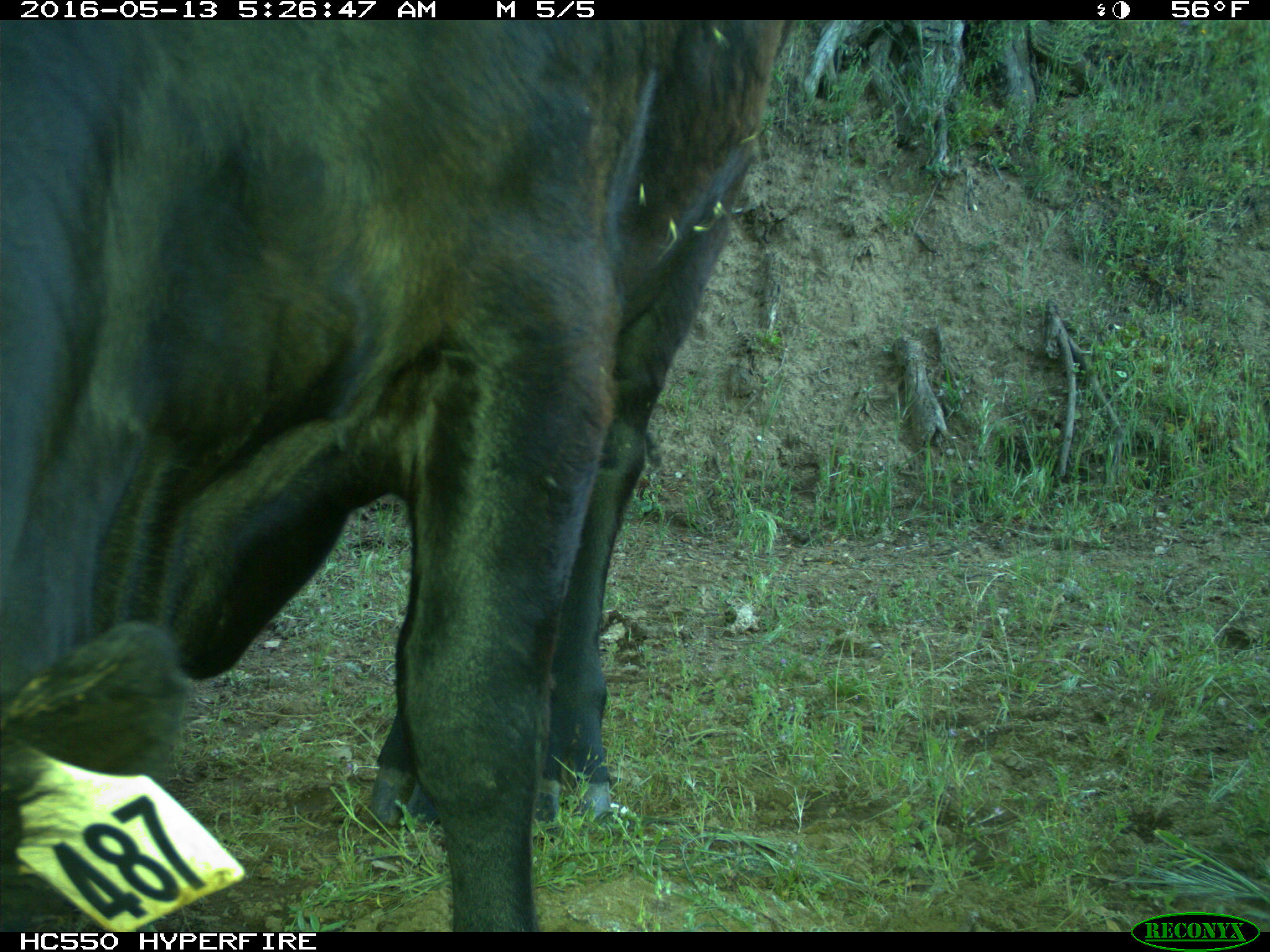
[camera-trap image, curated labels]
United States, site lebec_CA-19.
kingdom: Animalia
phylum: Chordata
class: Mammalia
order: Artiodactyla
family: Bovidae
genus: Bos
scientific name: Bos taurus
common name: domestic cow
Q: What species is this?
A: Bos taurus (domestic cow).